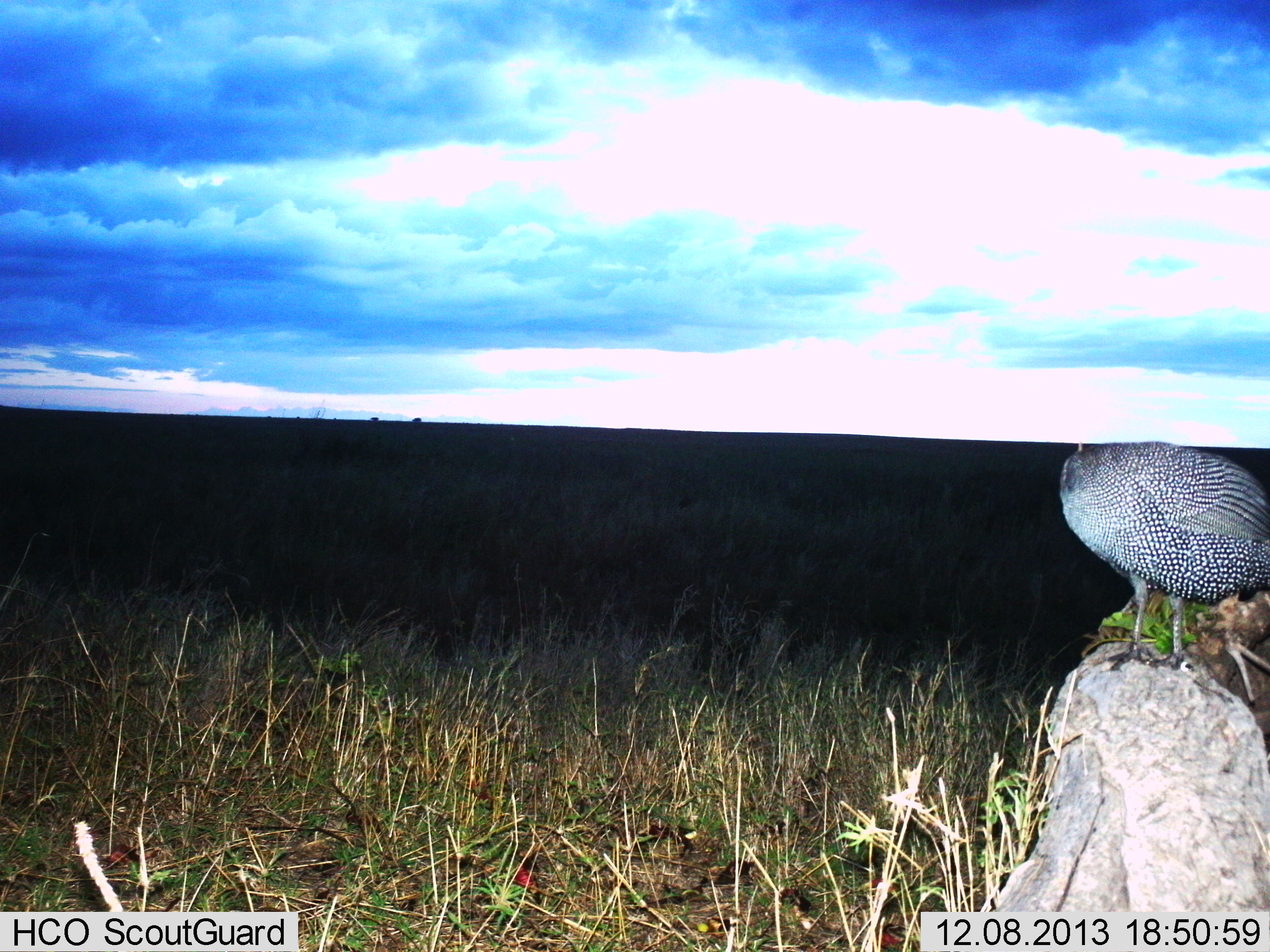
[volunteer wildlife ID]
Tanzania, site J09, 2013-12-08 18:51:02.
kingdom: Animalia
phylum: Chordata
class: Aves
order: Galliformes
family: Numididae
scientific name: Numididae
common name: guinea fowl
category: guineafowl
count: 1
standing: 80%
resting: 10%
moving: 10%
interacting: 0%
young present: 0%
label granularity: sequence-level